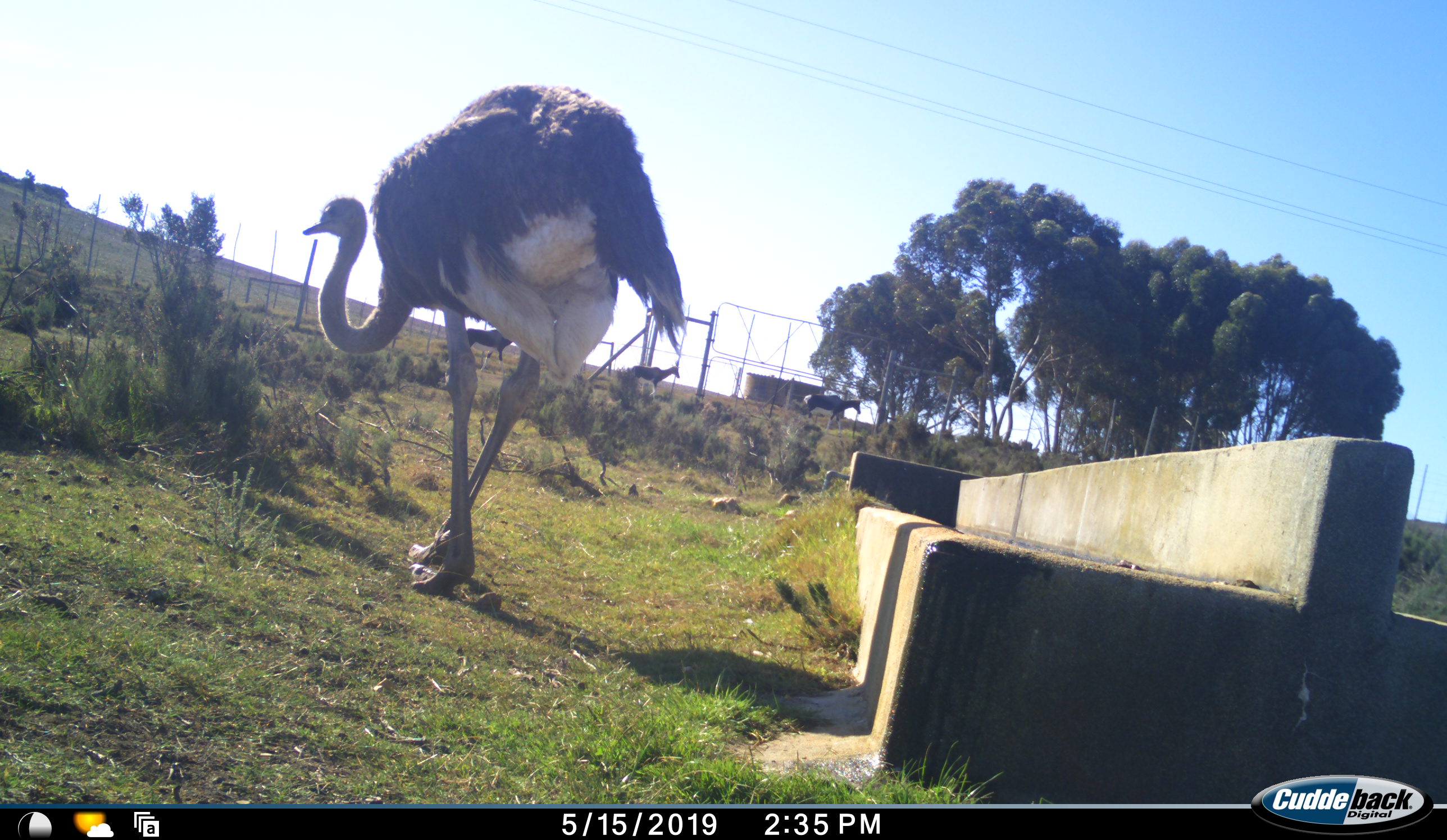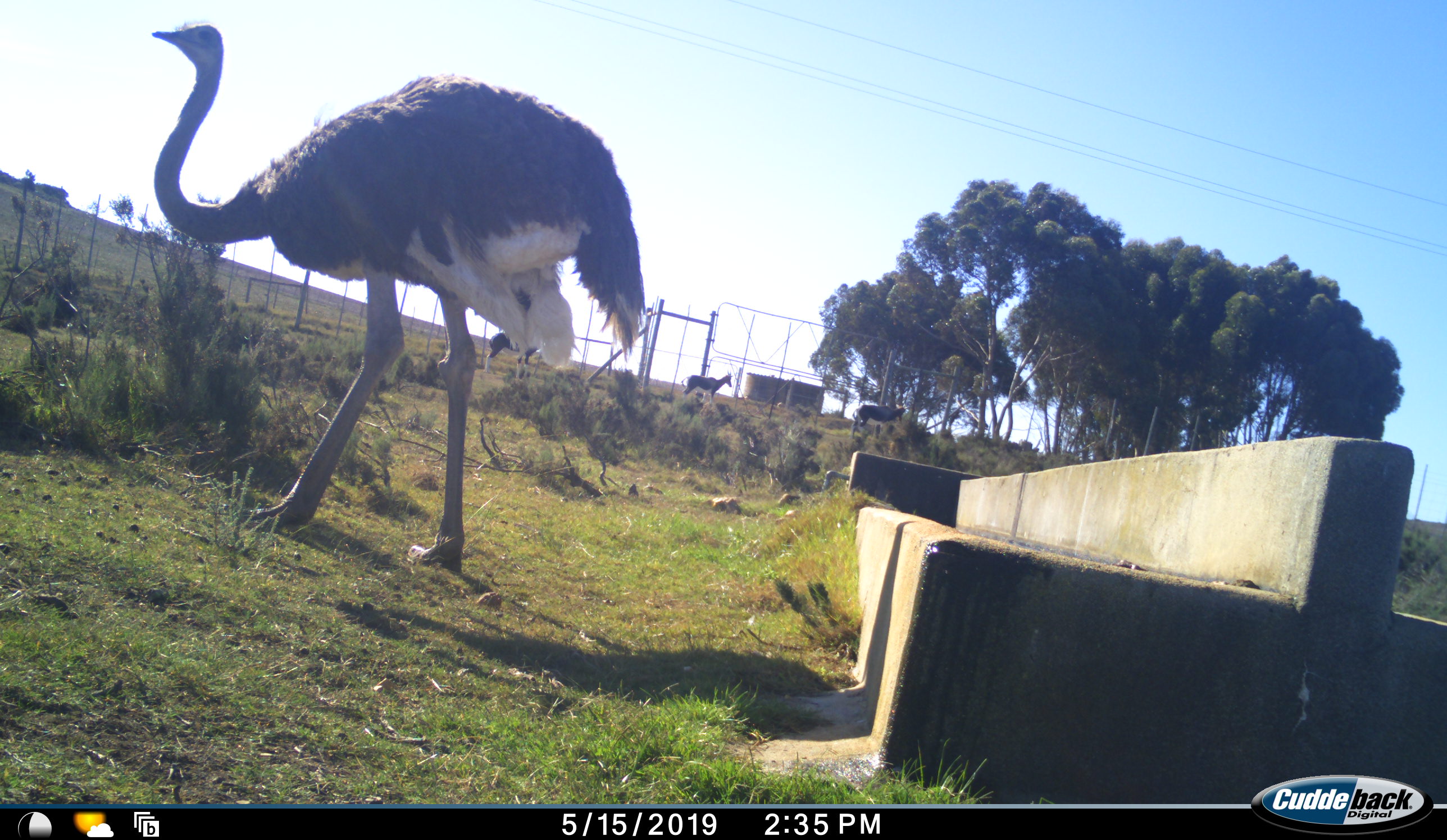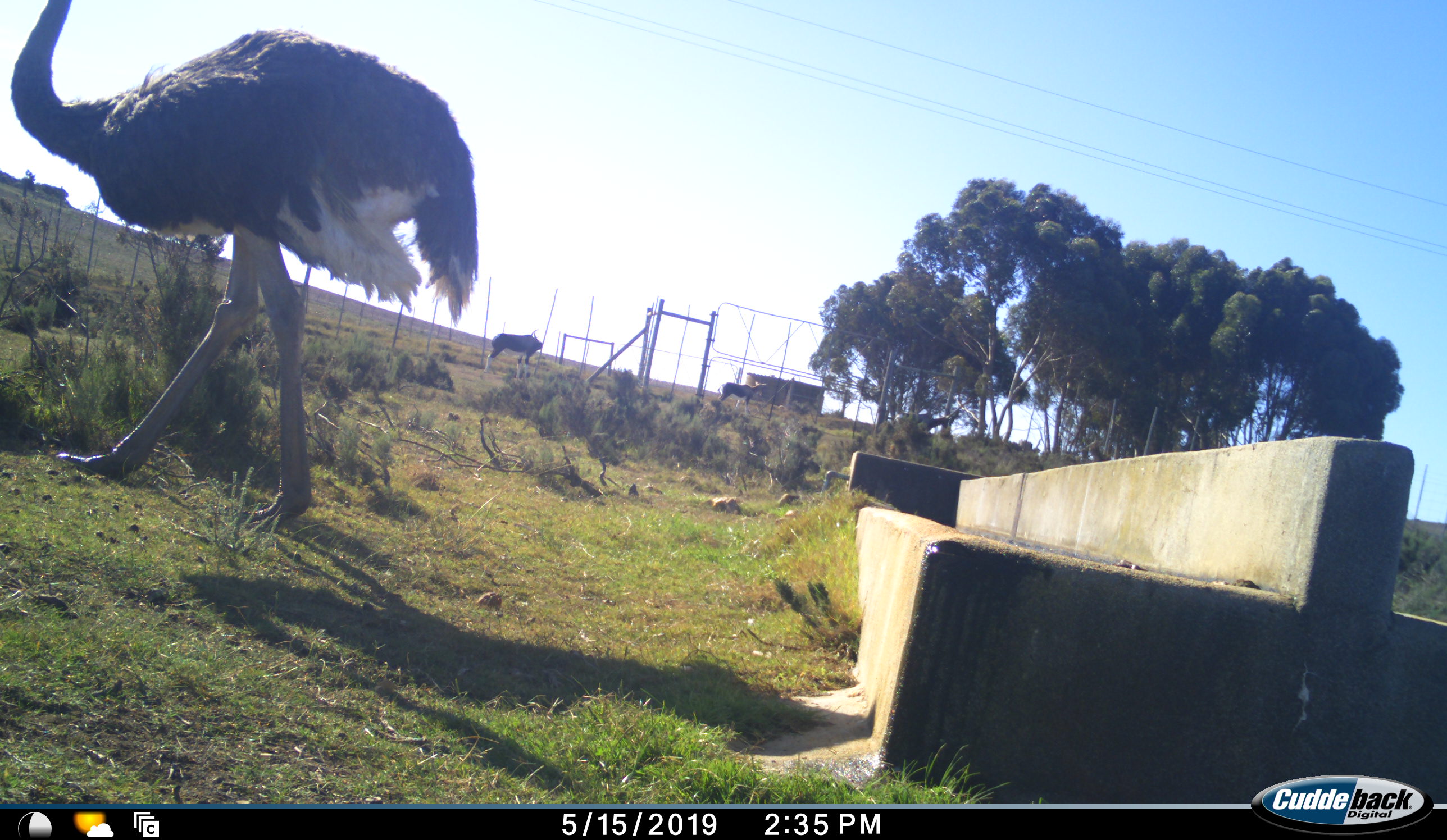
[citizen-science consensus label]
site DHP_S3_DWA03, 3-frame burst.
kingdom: Animalia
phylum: Chordata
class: Mammalia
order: Artiodactyla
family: Bovidae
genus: Damaliscus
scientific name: Damaliscus pygargus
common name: bontebok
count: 3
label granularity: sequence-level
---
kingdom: Animalia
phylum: Chordata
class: Aves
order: Struthioniformes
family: Struthionidae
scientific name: Struthionidae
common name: ostrich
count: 1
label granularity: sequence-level